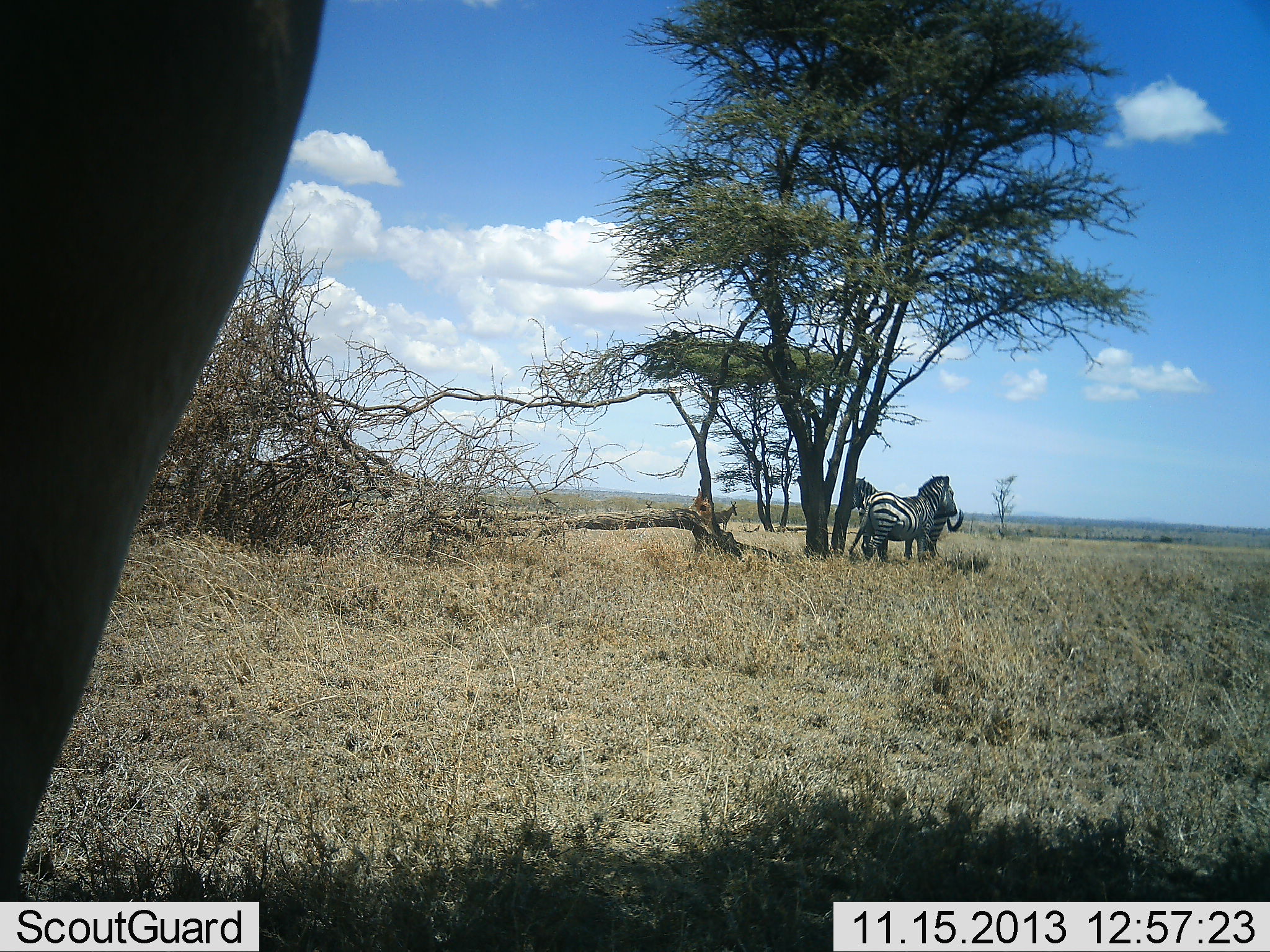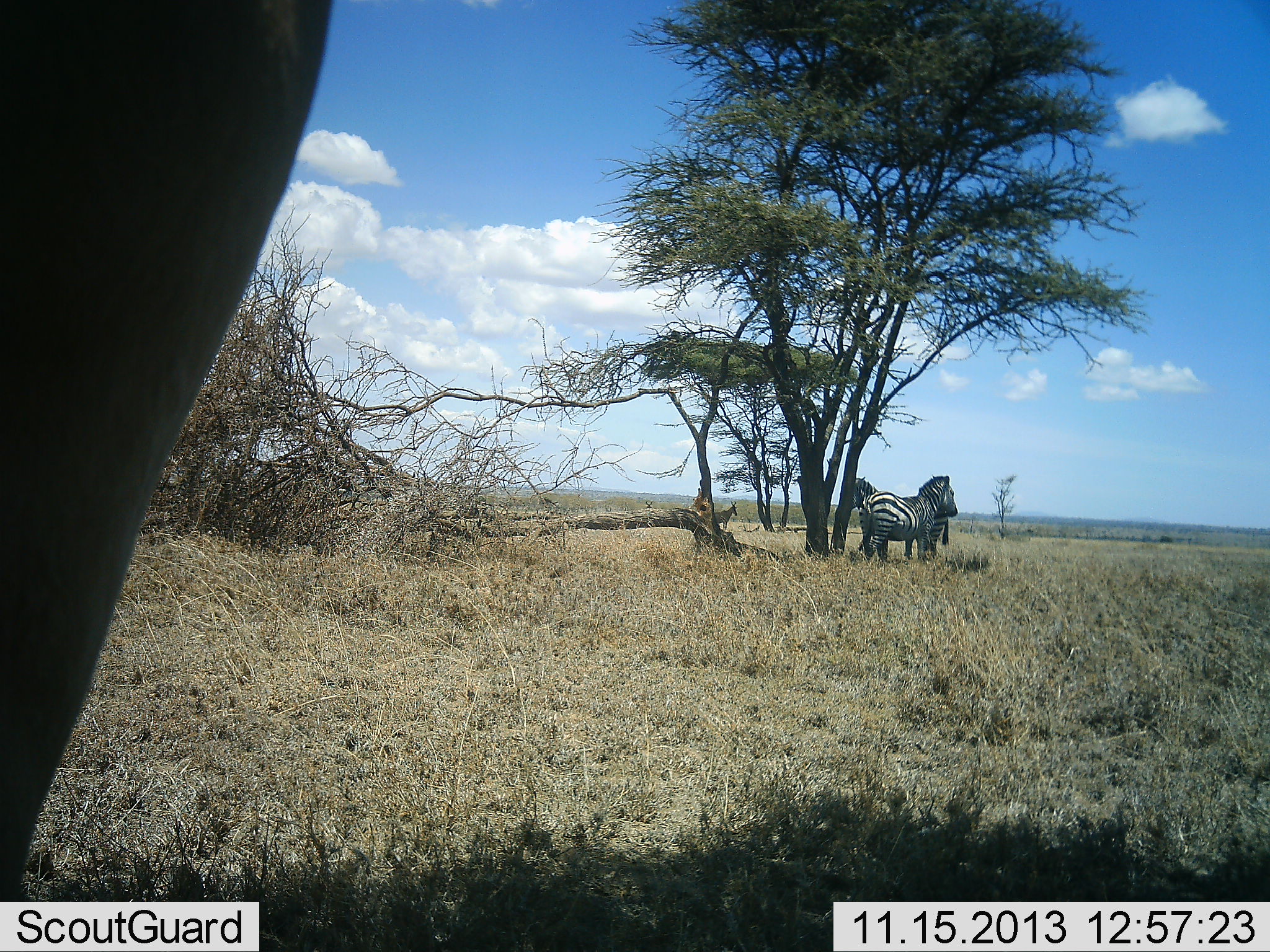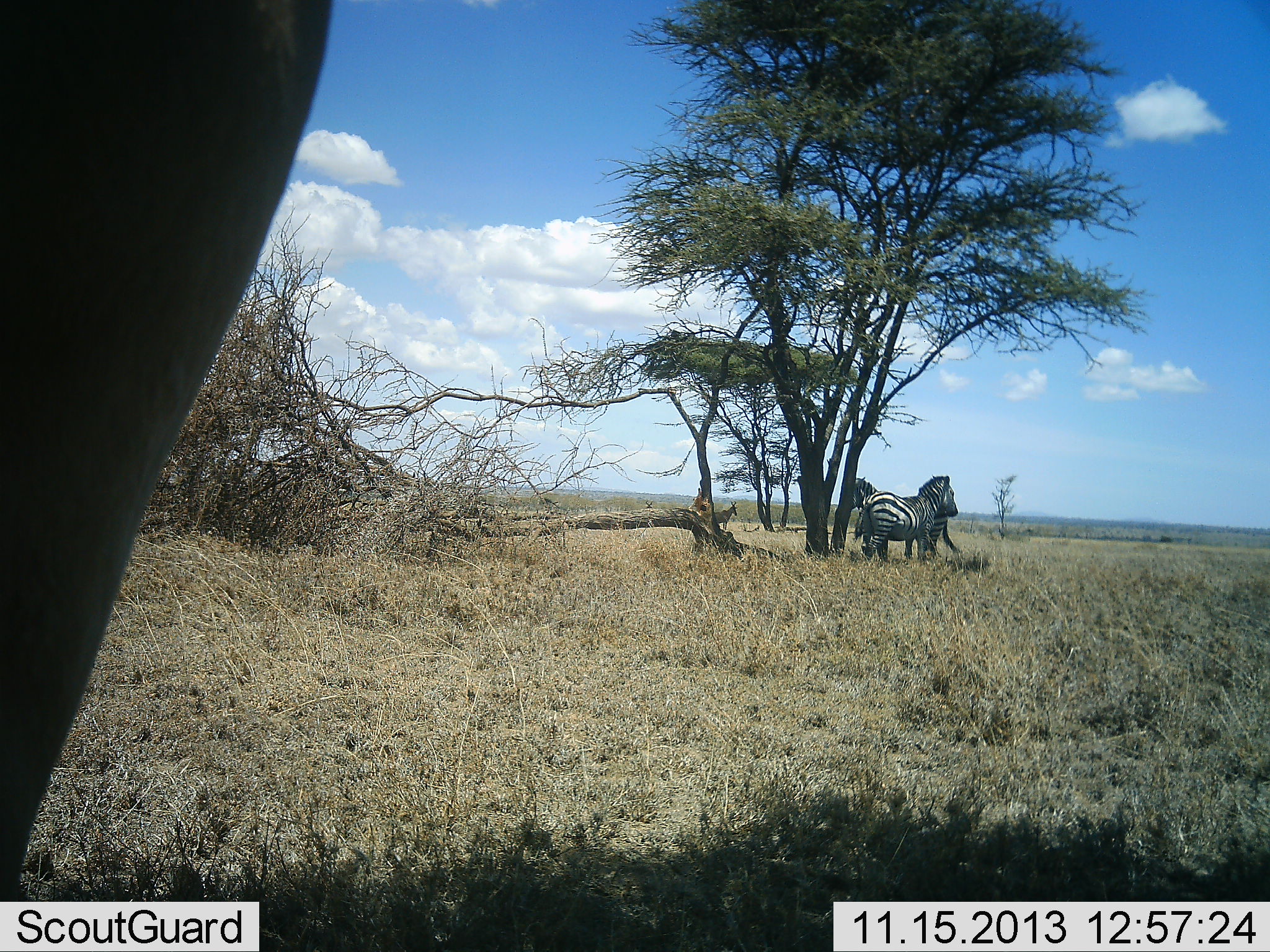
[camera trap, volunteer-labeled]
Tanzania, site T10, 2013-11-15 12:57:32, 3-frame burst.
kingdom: Animalia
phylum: Chordata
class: Mammalia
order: Perissodactyla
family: Equidae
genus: Equus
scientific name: Equus quagga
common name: plains zebra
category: zebra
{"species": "zebra (plains zebra) (Equus quagga)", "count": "3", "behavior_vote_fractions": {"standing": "82%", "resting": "12%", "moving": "6%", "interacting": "6%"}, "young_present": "0%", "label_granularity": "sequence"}